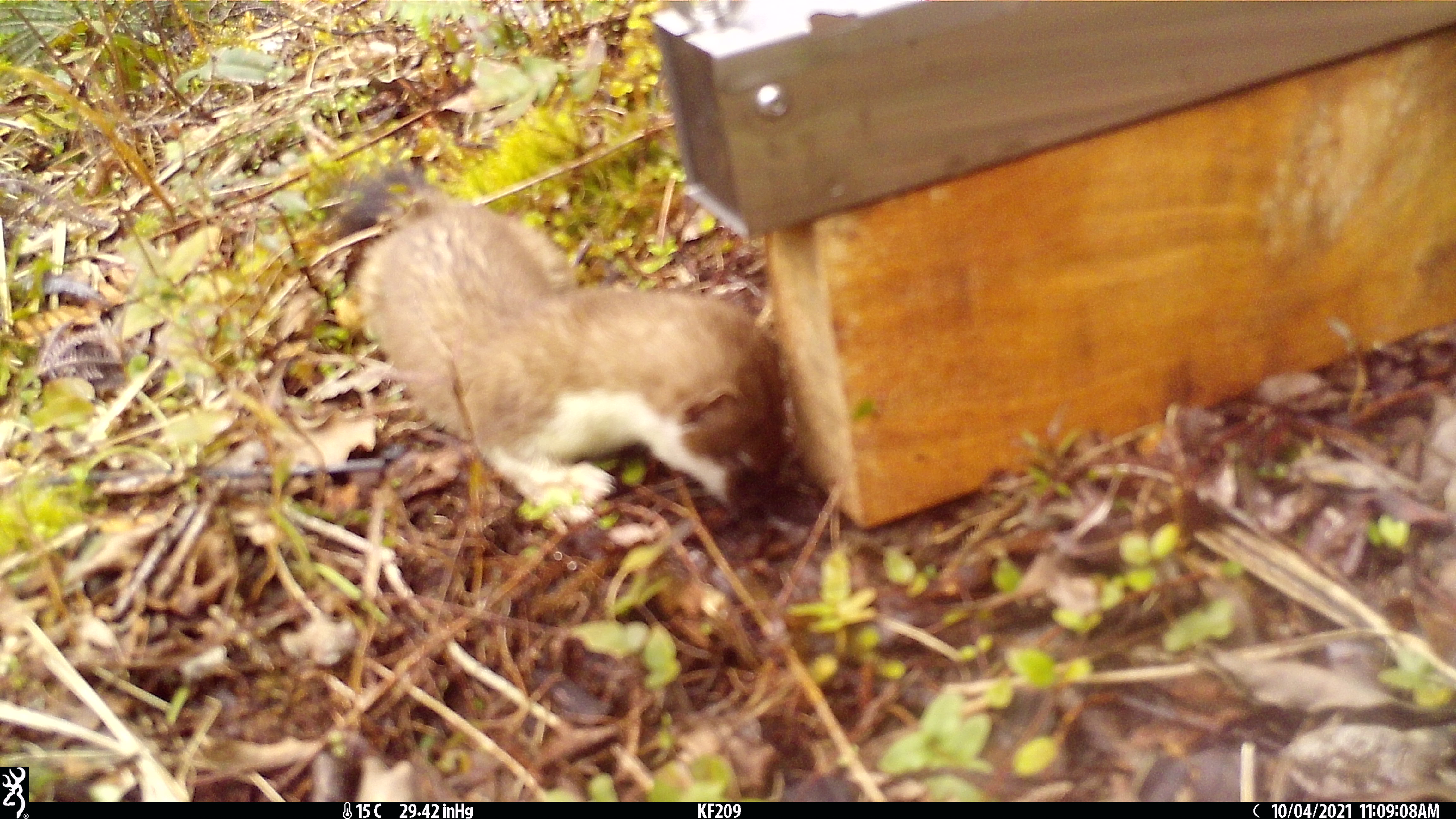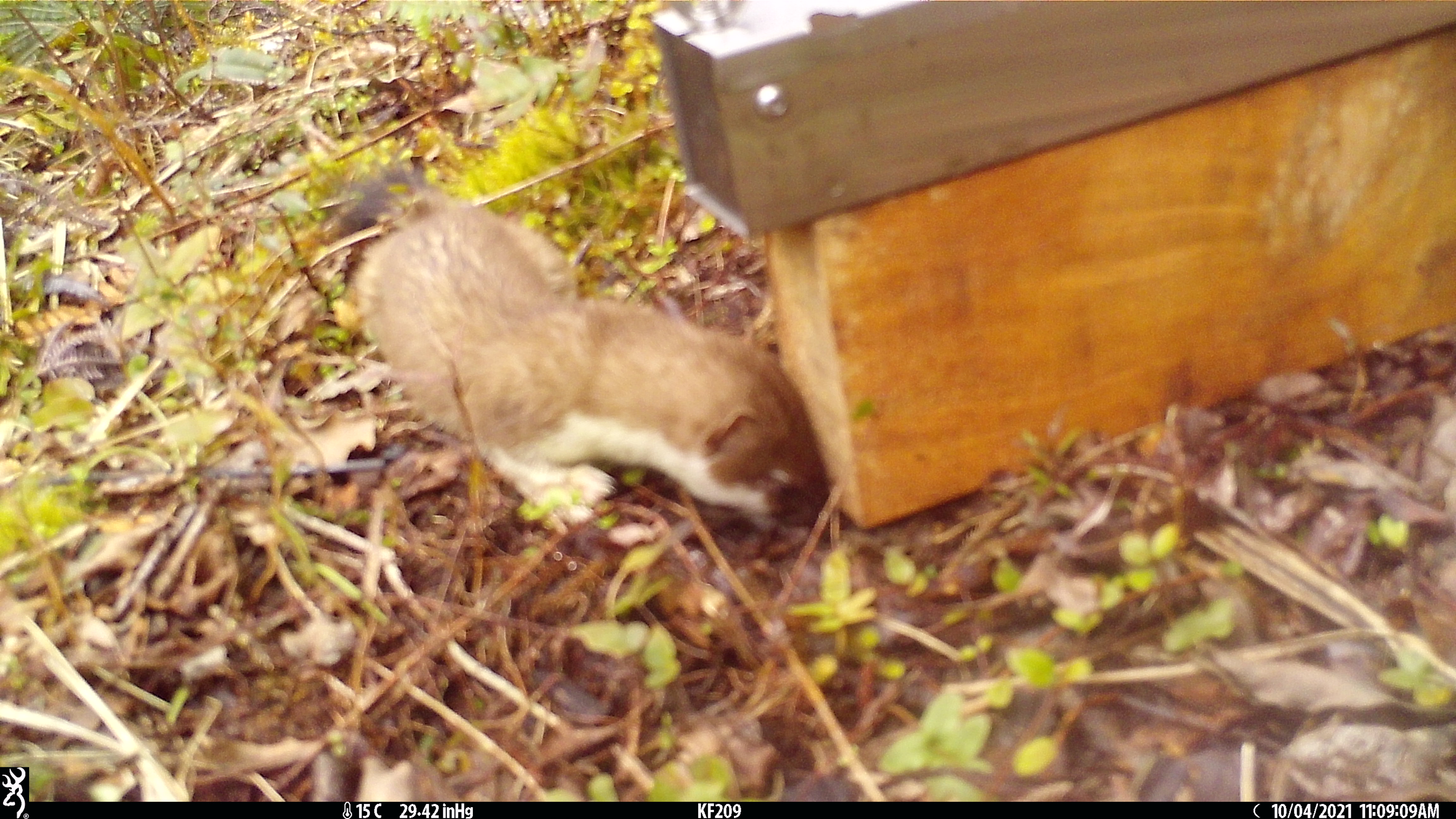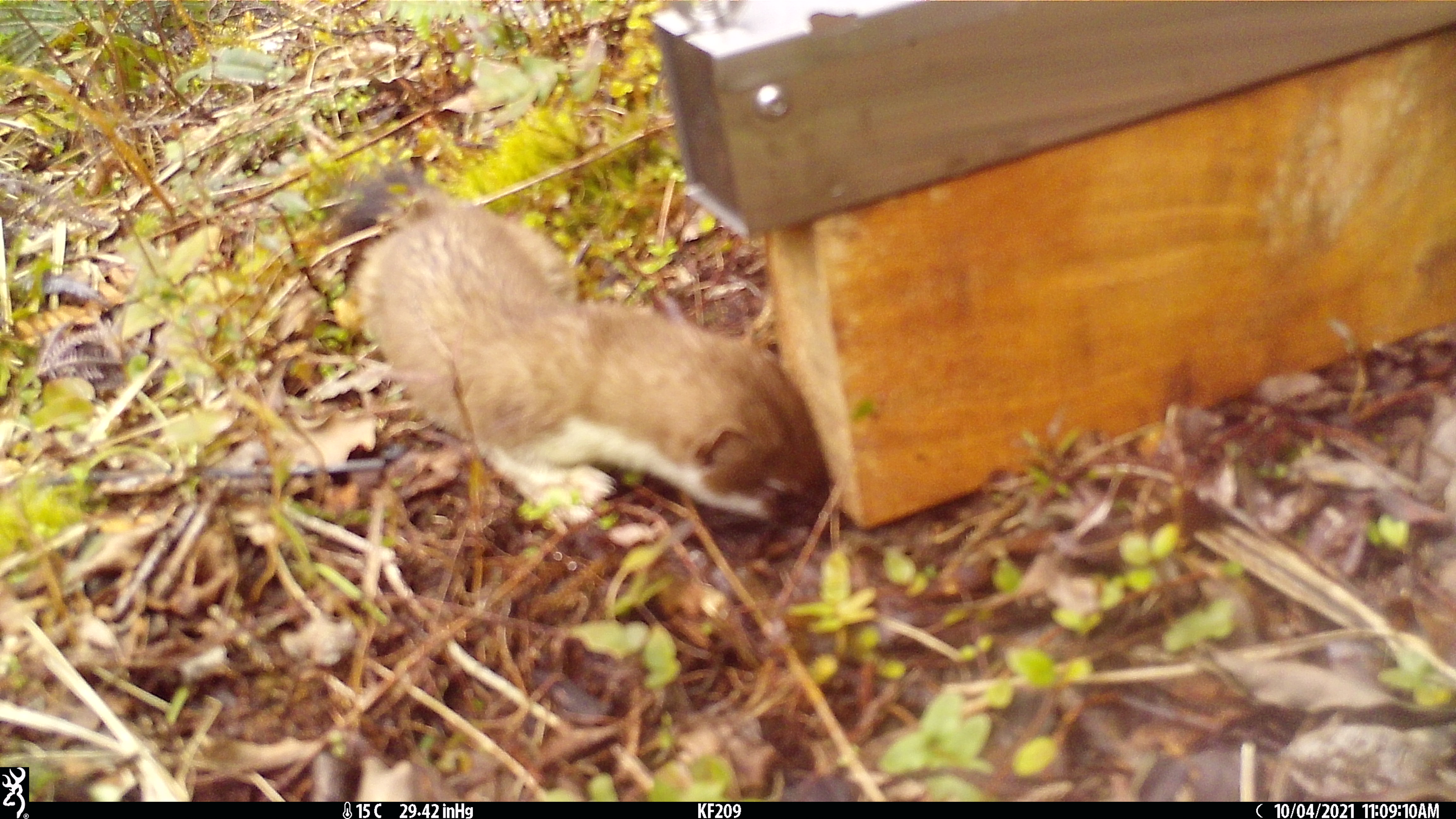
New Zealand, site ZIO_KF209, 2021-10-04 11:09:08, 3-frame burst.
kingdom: Animalia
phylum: Chordata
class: Mammalia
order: Carnivora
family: Mustelidae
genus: Mustela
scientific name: Mustela erminea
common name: stoat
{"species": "stoat (Mustela erminea)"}